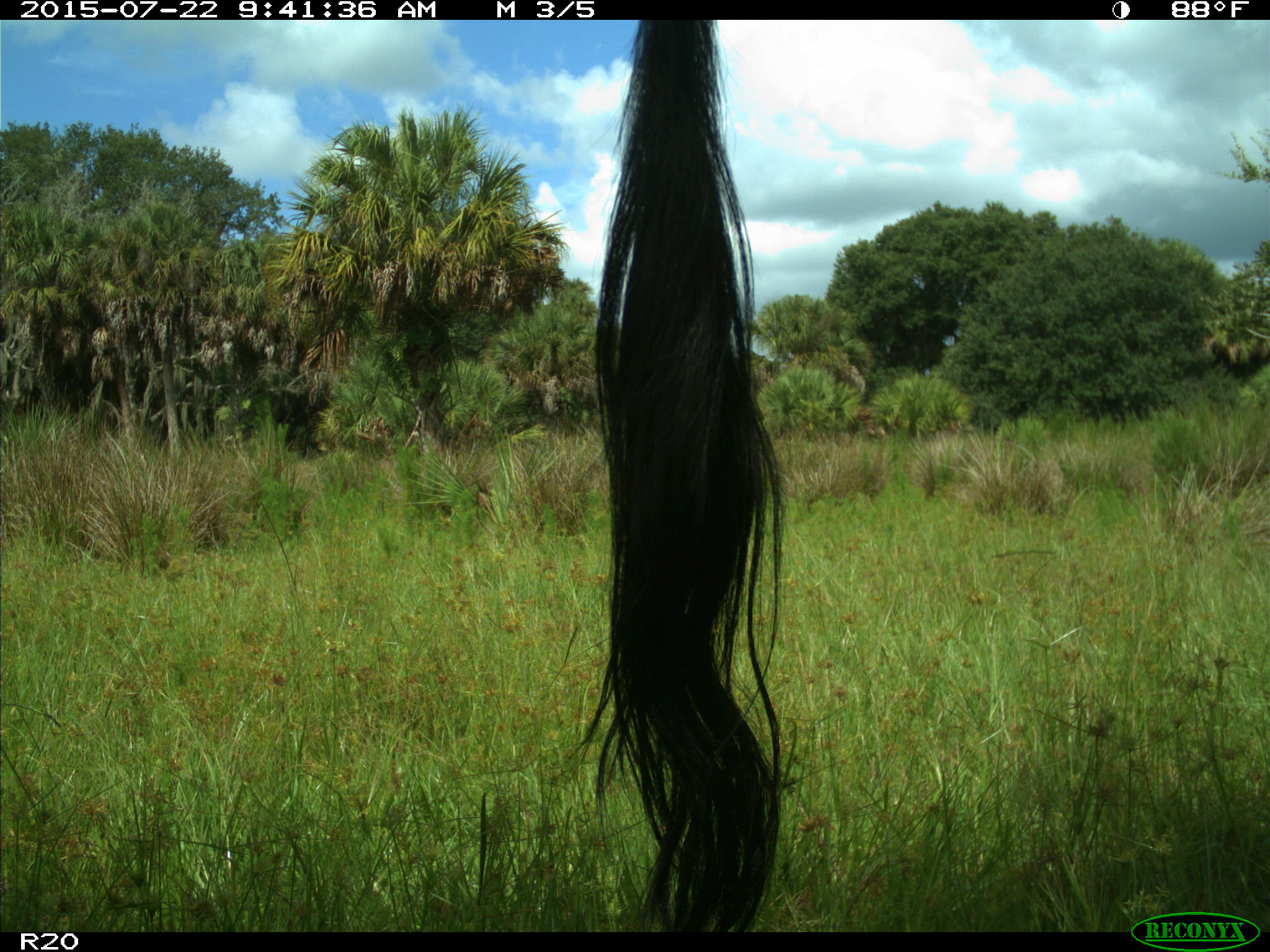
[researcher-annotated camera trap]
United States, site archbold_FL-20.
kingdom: Animalia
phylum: Chordata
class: Mammalia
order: Artiodactyla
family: Bovidae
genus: Bos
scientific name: Bos taurus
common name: domestic cow